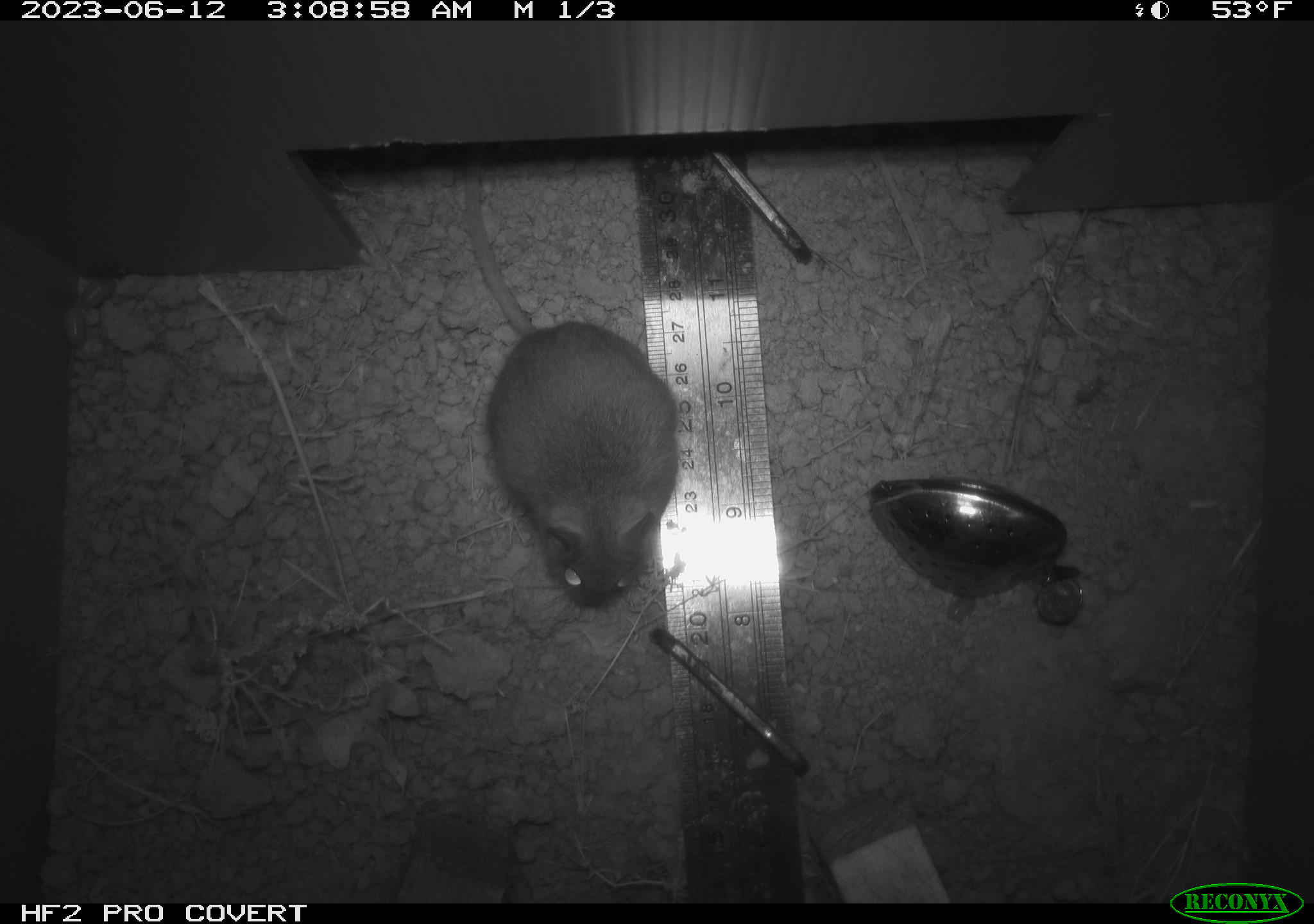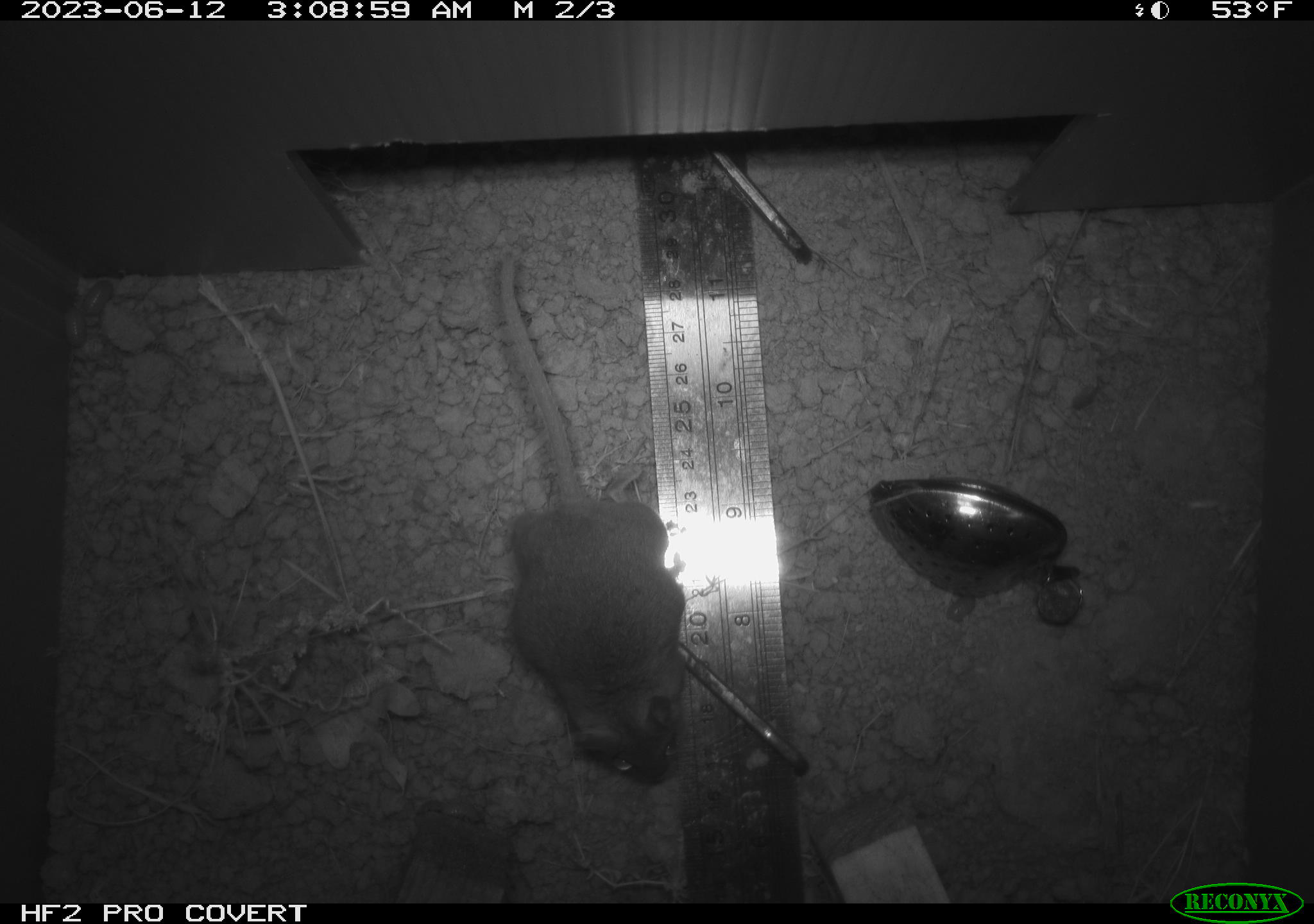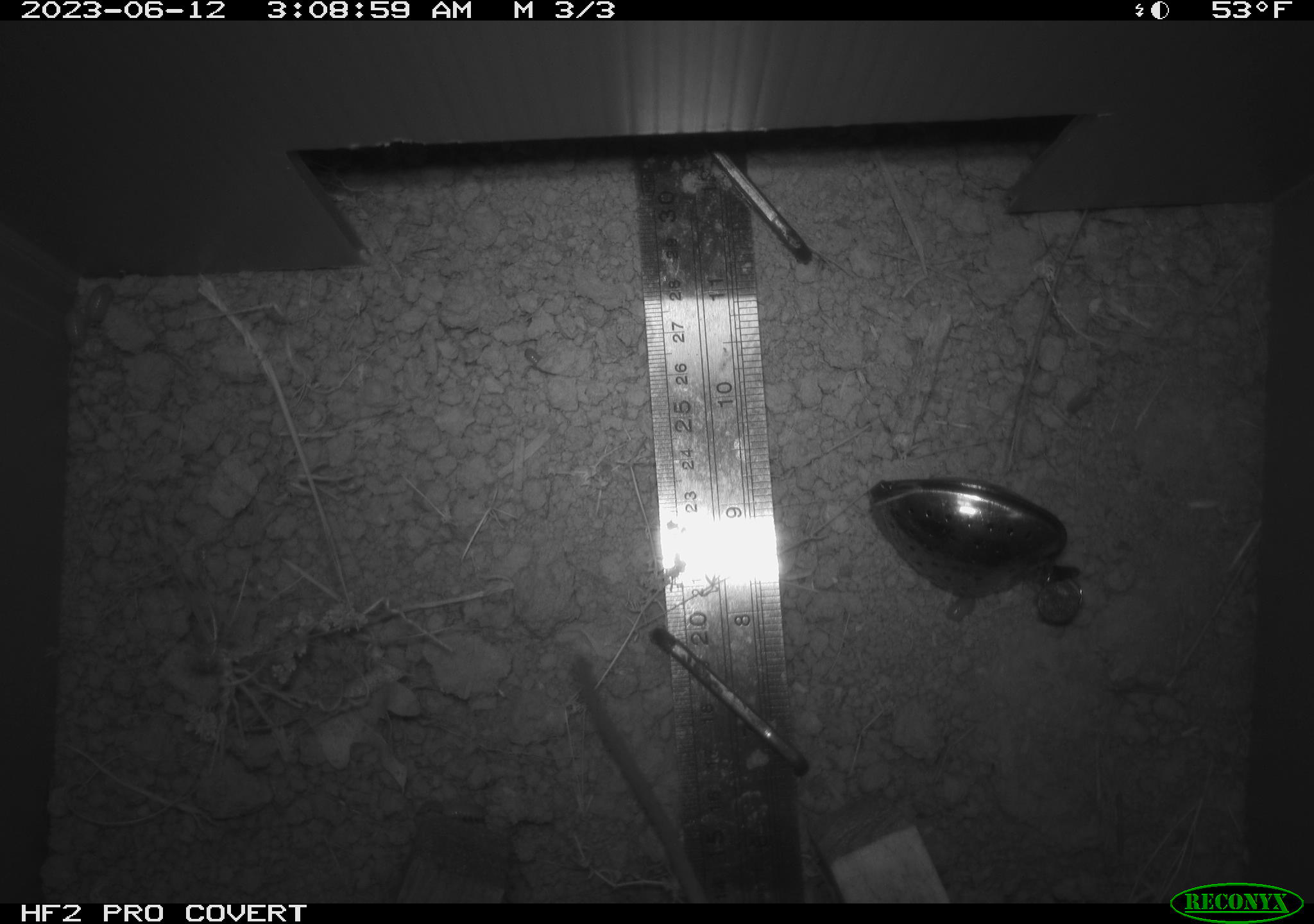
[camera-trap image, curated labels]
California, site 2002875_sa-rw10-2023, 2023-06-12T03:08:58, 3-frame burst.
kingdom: Animalia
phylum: Chordata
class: Mammalia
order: Rodentia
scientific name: Rodentia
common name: rodent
Rodent (Rodentia).